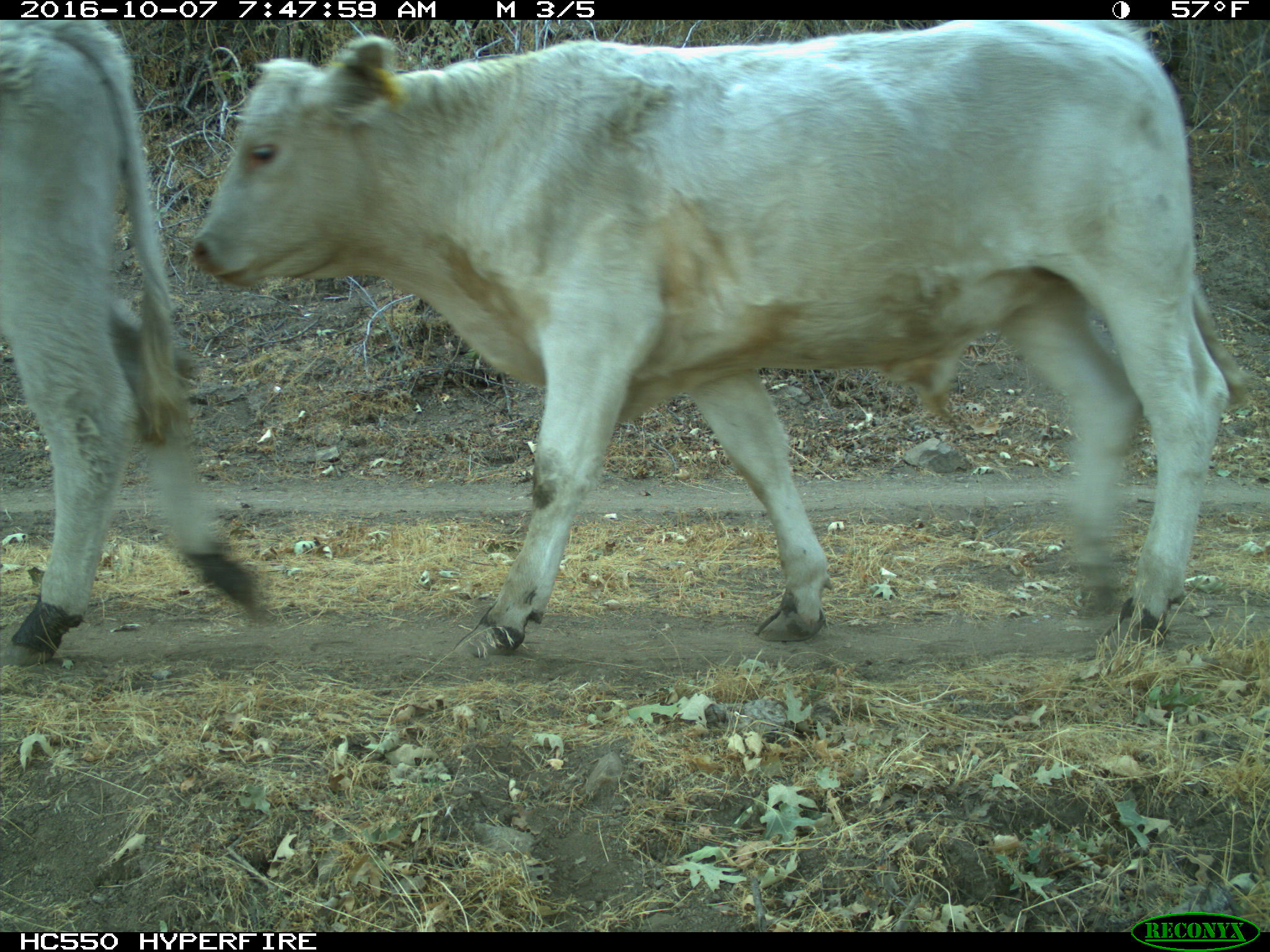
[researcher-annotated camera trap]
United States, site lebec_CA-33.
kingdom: Animalia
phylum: Chordata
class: Mammalia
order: Artiodactyla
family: Bovidae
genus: Bos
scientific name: Bos taurus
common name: domestic cow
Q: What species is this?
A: Bos taurus (domestic cow).